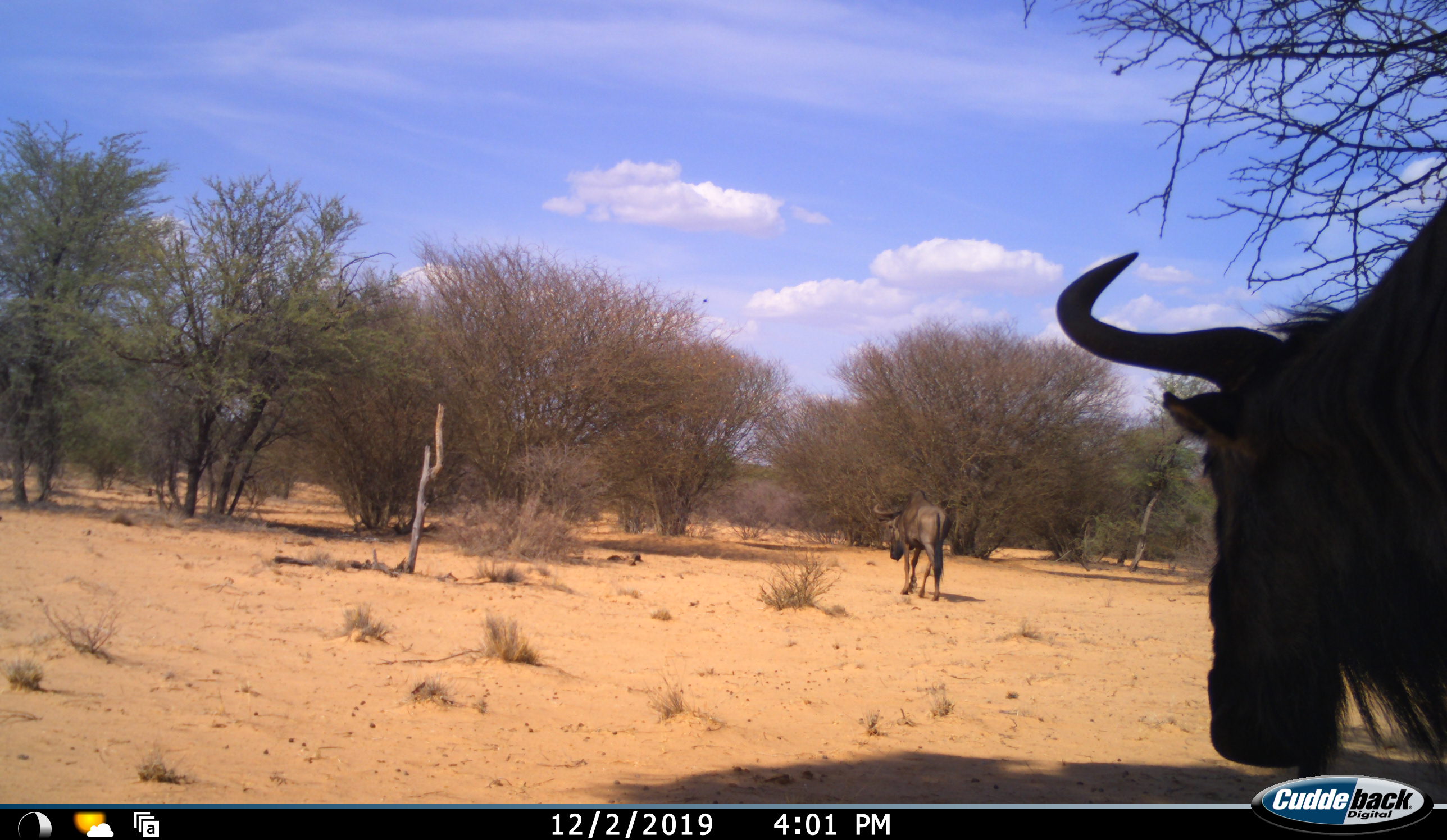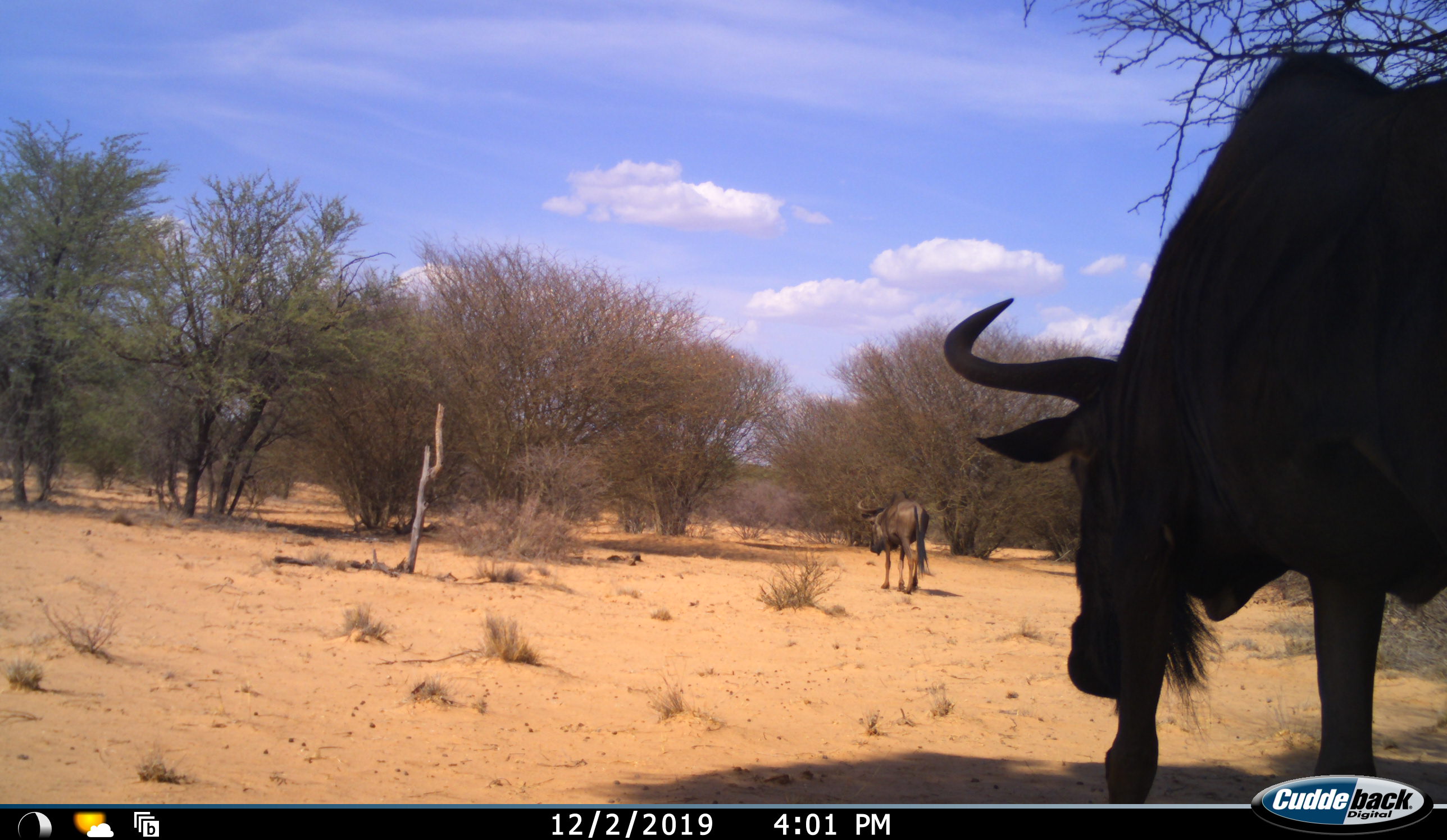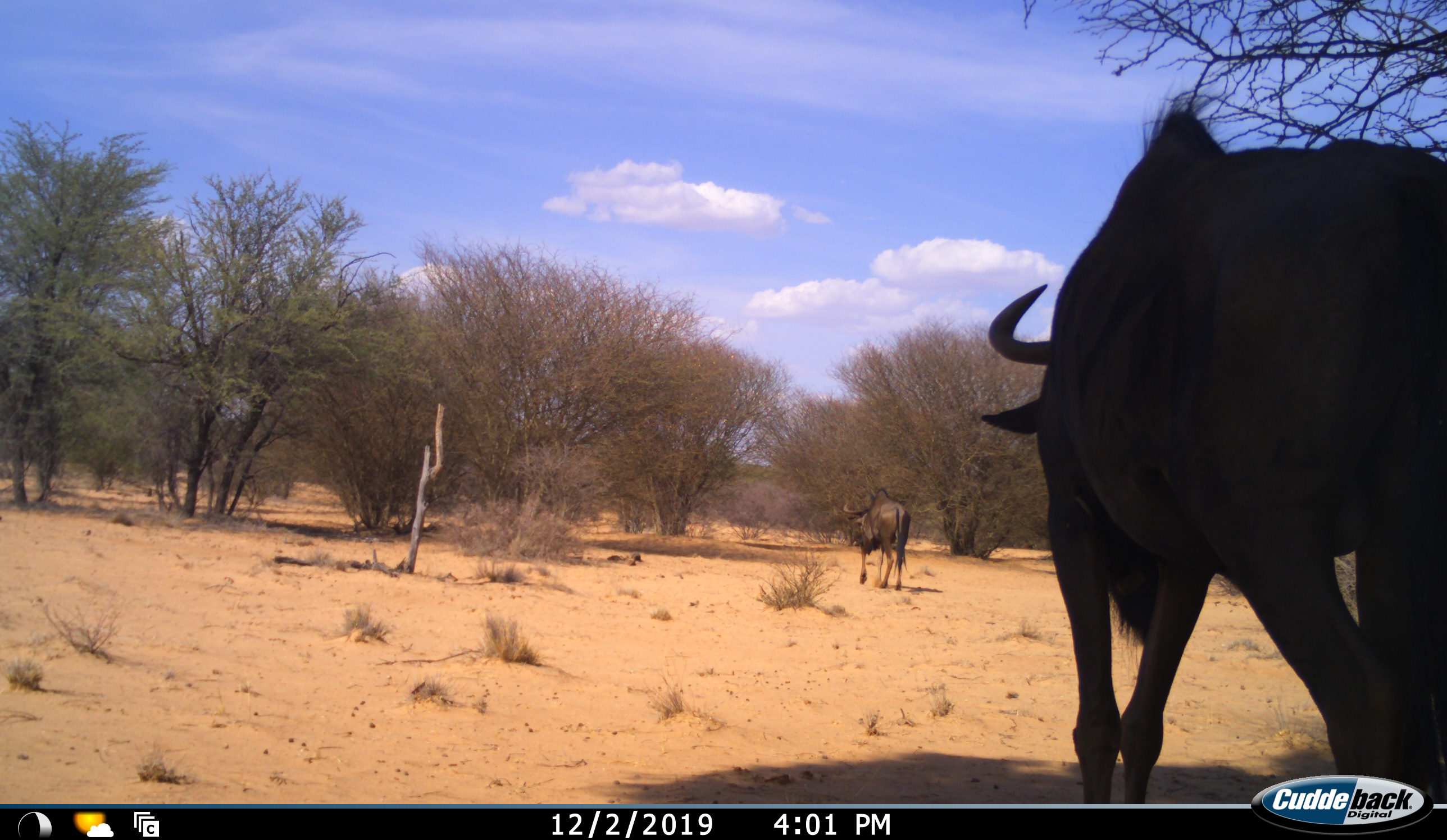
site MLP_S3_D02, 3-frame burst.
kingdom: Animalia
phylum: Chordata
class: Mammalia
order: Artiodactyla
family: Bovidae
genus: Connochaetes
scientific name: Connochaetes taurinus taurinus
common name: blue wildebeest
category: wildebeestblue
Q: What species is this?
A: Wildebeestblue (blue wildebeest) (Connochaetes taurinus taurinus).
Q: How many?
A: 2.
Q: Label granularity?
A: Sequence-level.